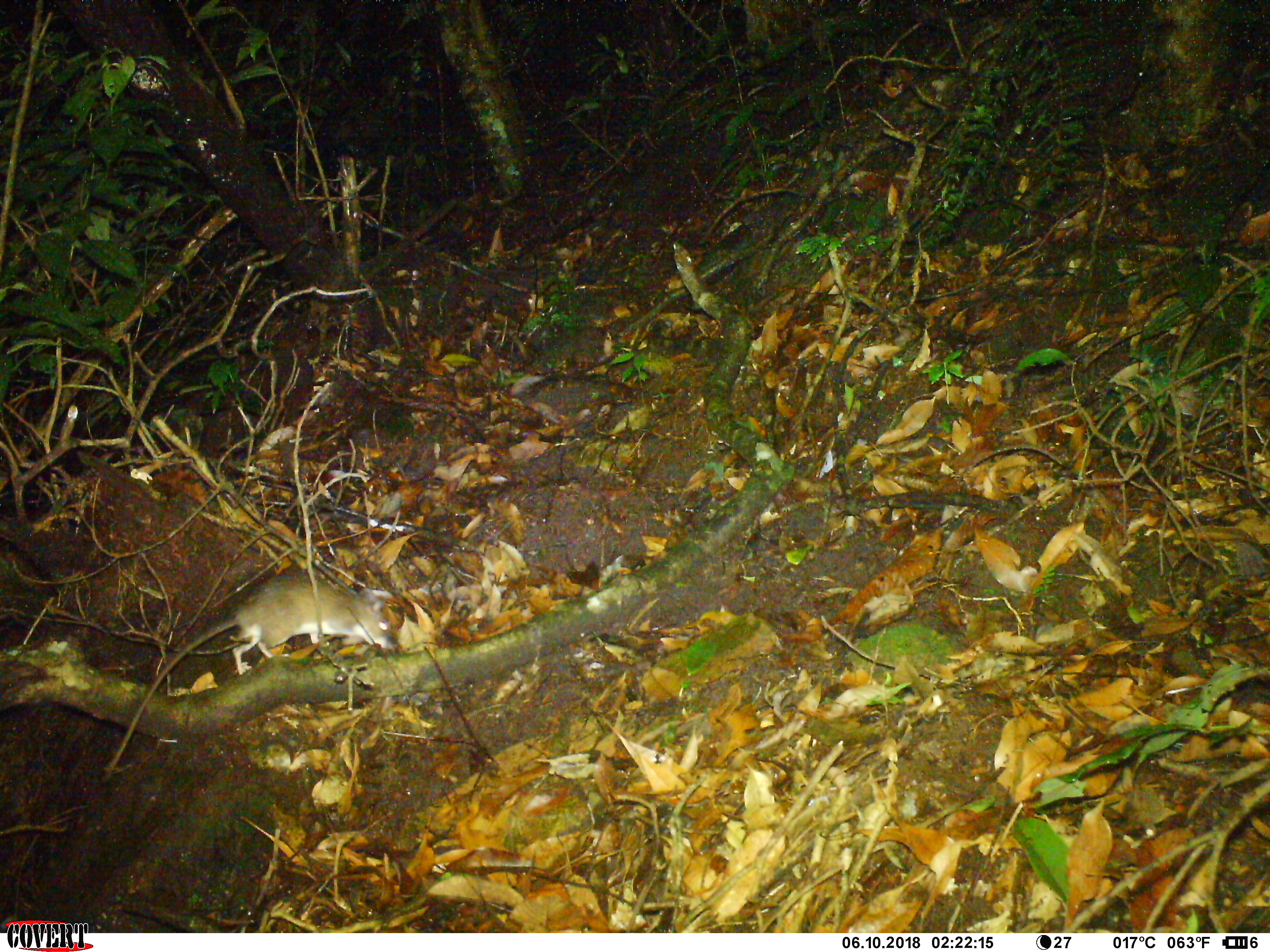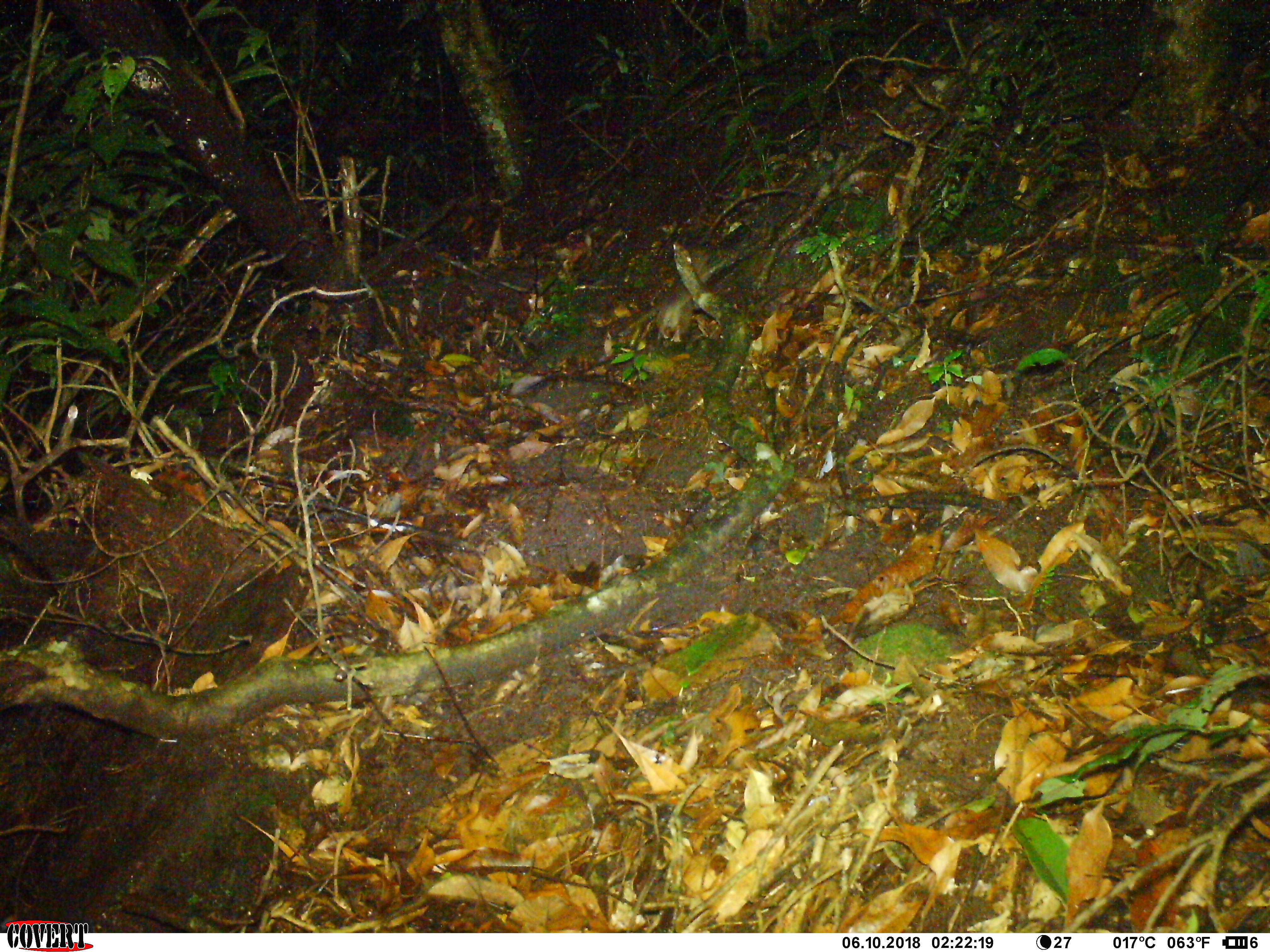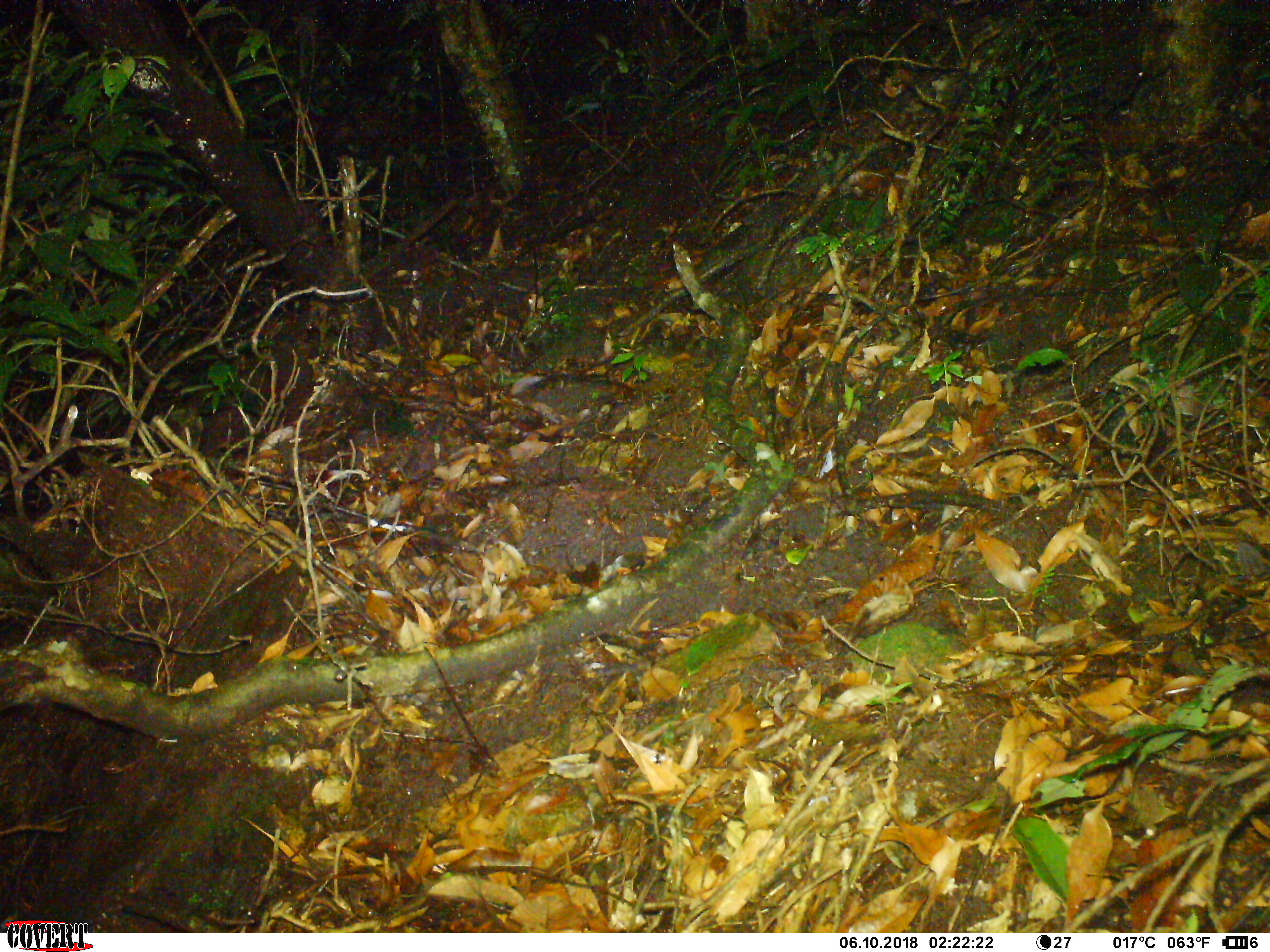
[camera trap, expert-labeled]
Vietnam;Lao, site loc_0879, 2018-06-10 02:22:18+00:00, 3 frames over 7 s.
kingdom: Animalia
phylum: Chordata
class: Mammalia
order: Rodentia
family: Muridae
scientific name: Muridae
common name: old-world mice and rats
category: unidentified murid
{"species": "unidentified murid (old-world mice and rats) (Muridae)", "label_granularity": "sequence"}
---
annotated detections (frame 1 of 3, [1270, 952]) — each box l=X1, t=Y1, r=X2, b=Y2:
unidentified murid: l=101, t=572, r=399, b=783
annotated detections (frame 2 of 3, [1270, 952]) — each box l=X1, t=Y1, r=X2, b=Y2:
unidentified murid: l=656, t=242, r=715, b=341